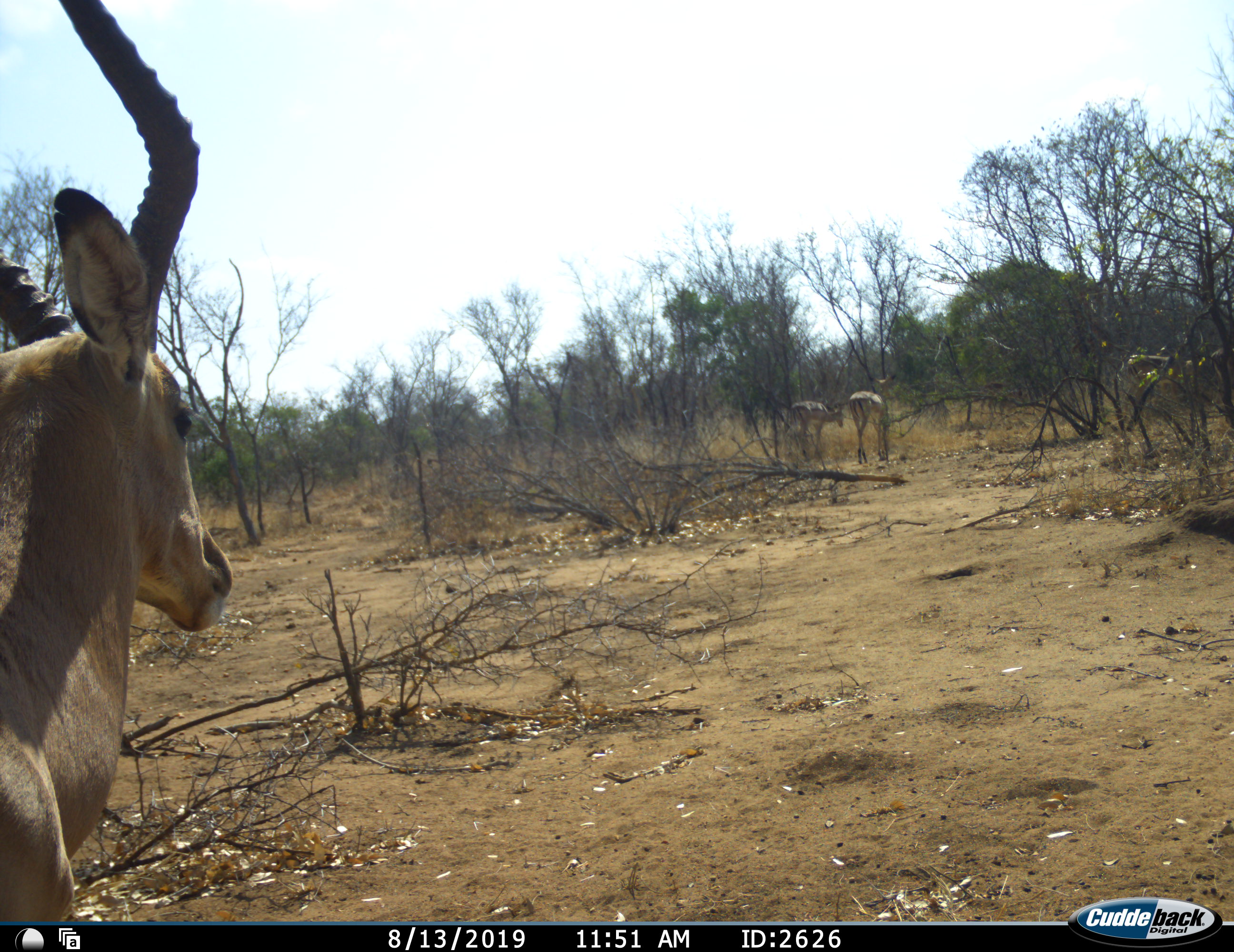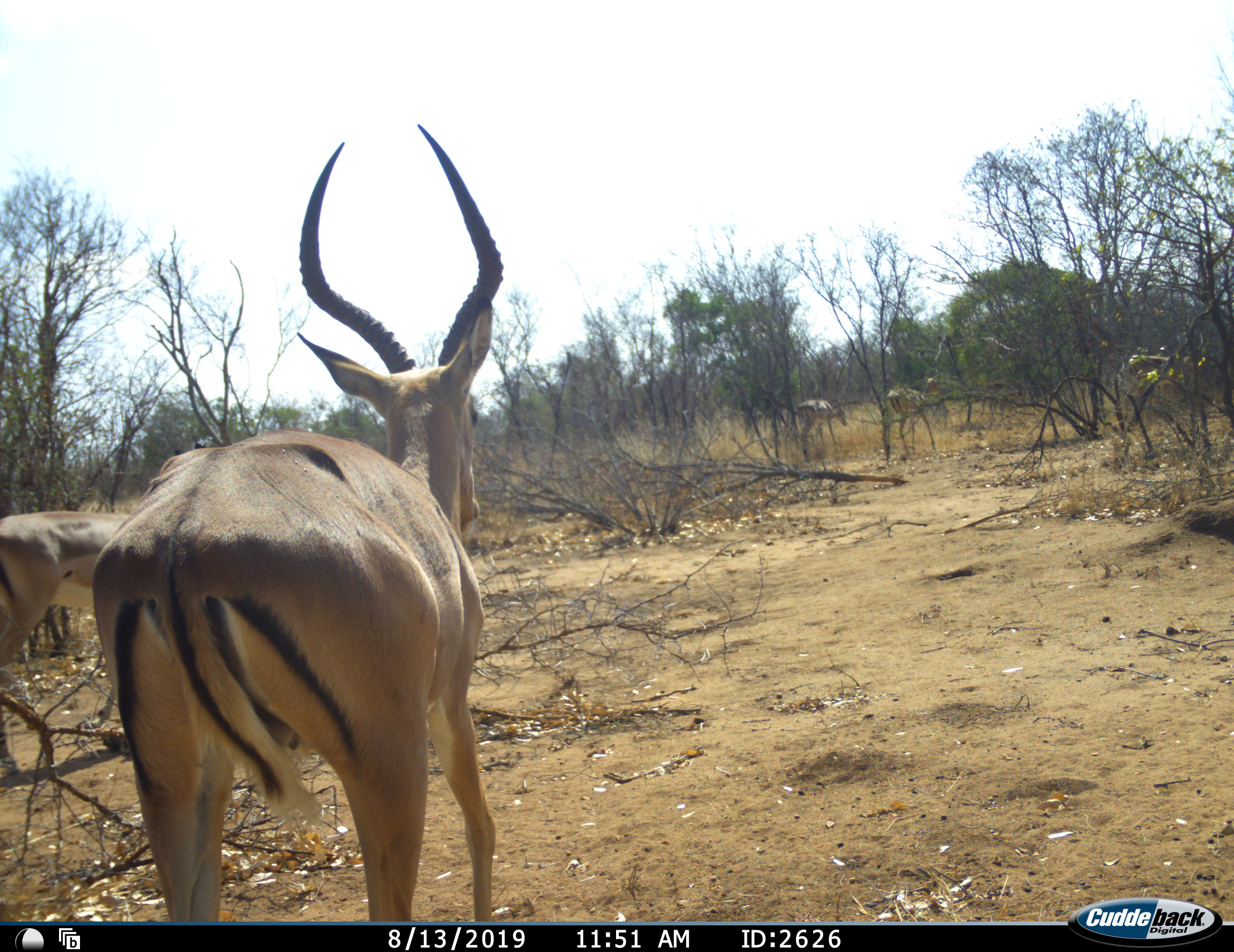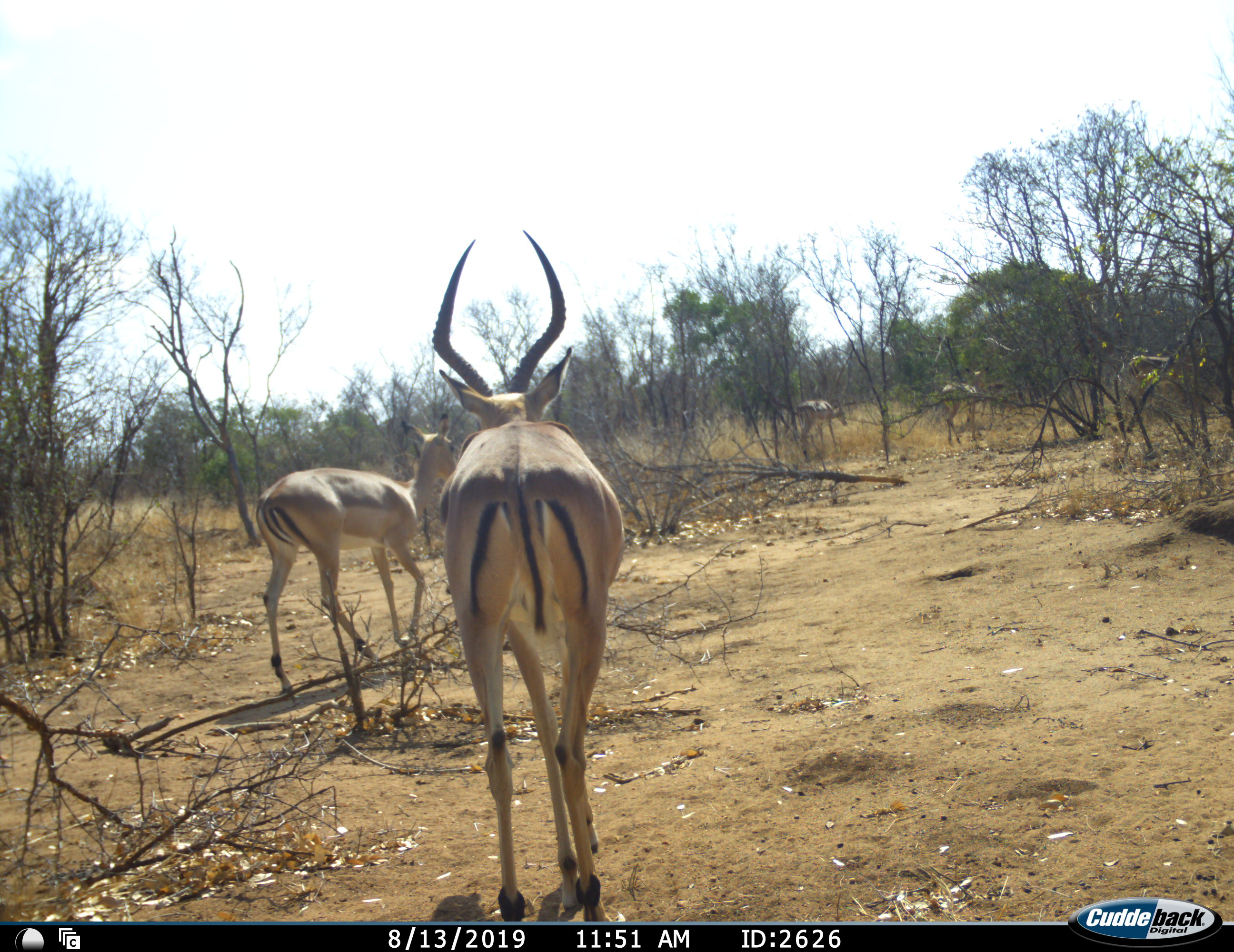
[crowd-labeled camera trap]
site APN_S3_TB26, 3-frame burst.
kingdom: Animalia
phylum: Chordata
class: Mammalia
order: Artiodactyla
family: Bovidae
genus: Aepyceros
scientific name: Aepyceros melampus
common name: impala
Impala (Aepyceros melampus), count 5. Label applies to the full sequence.